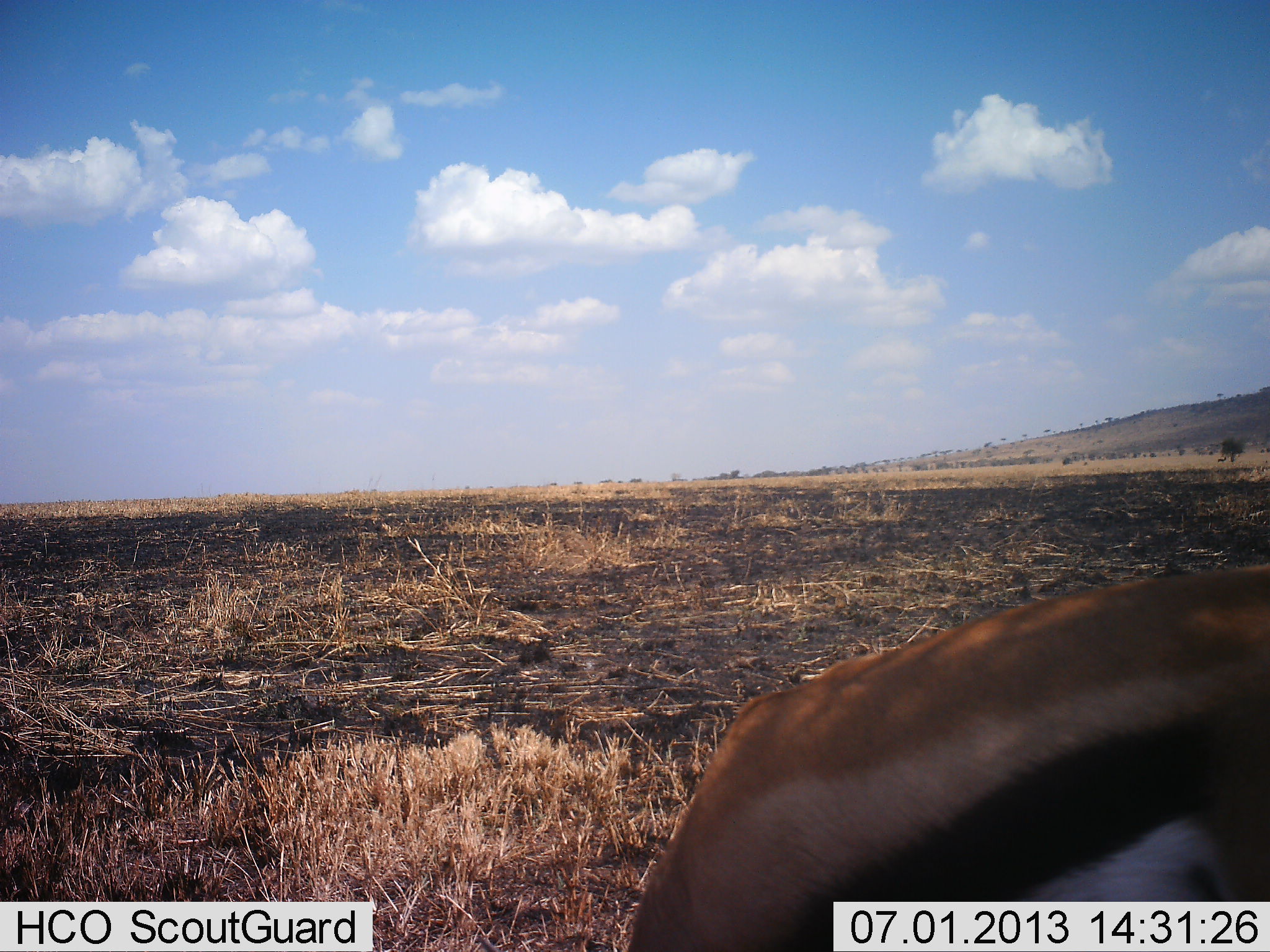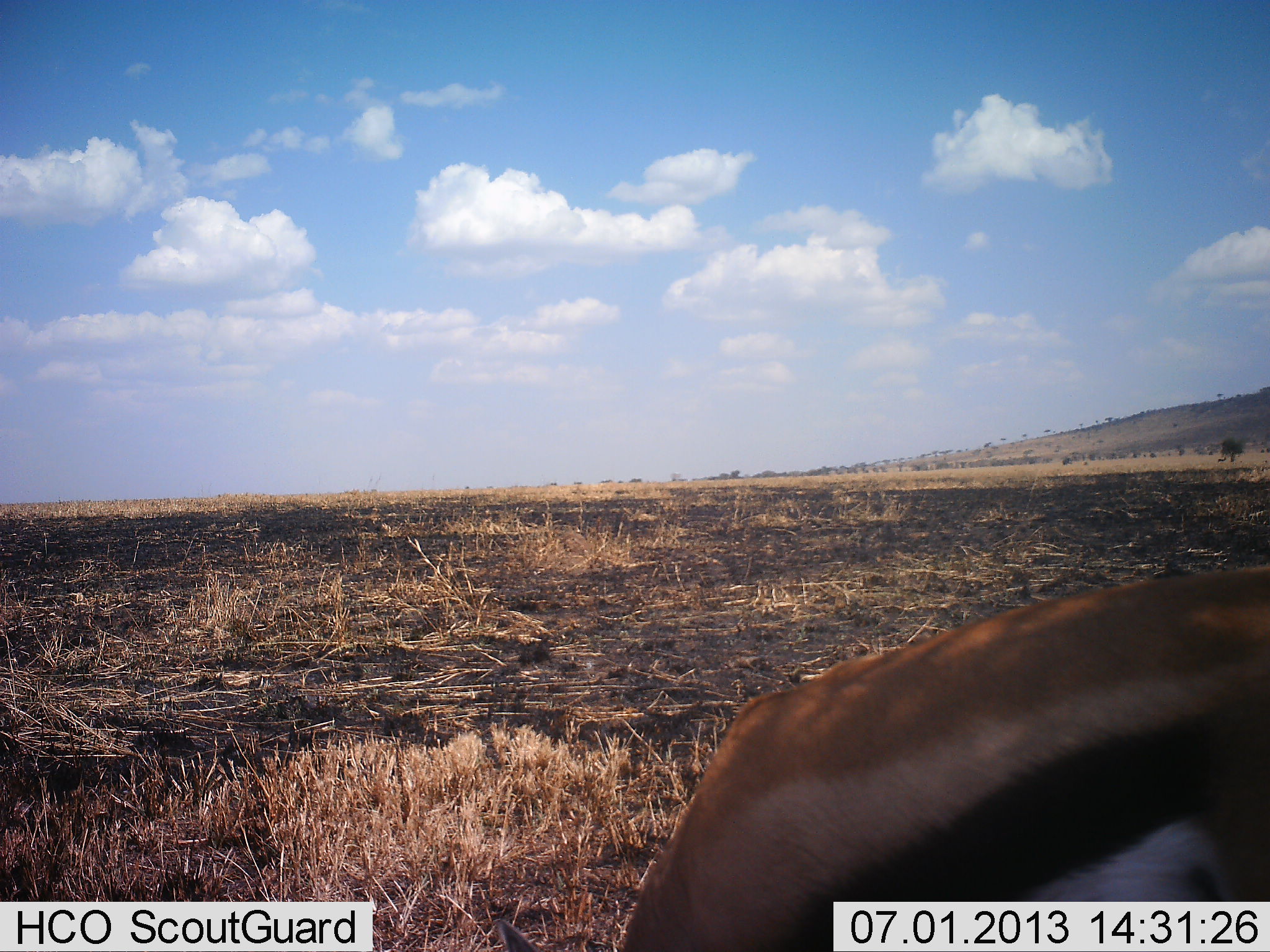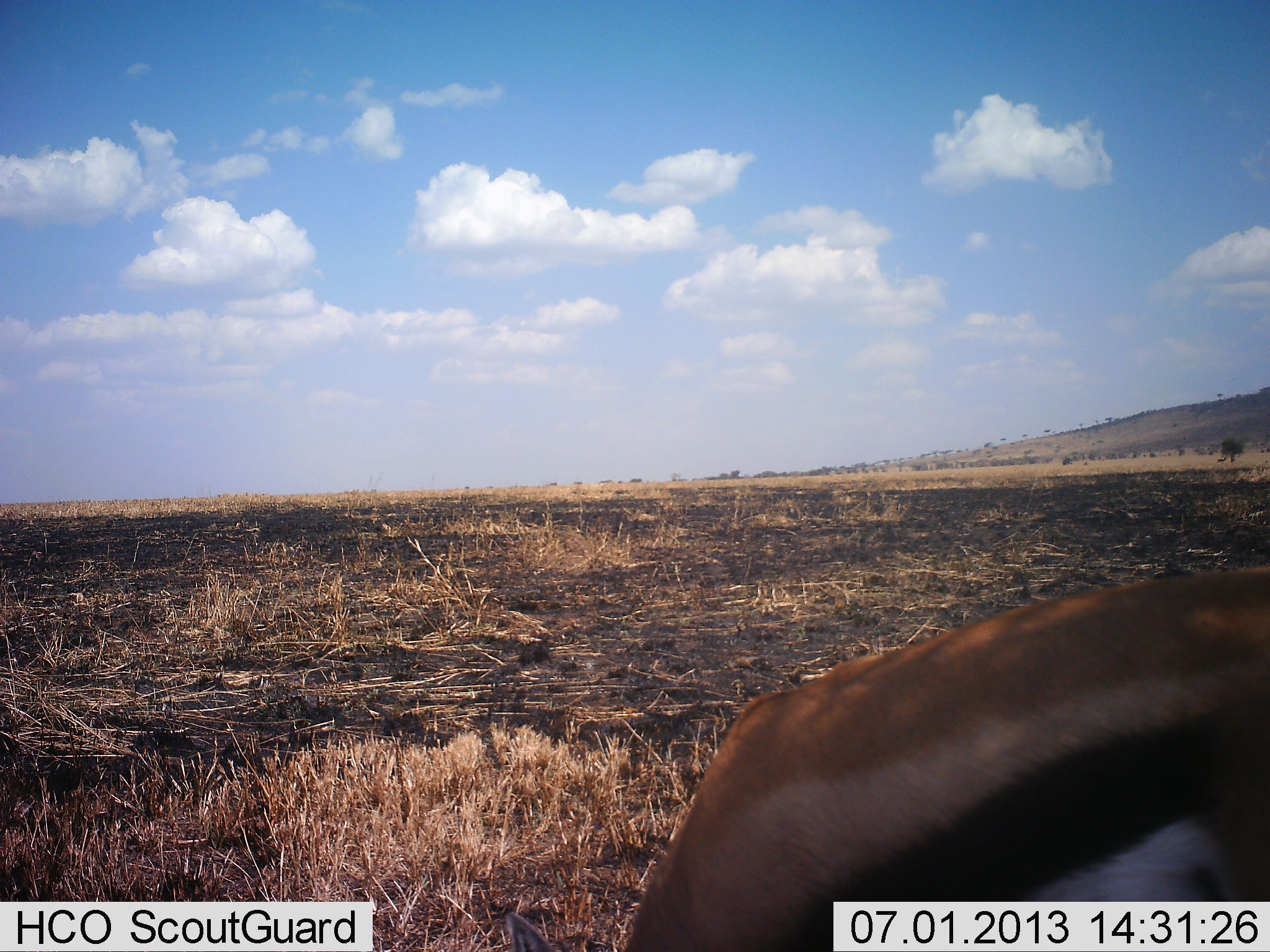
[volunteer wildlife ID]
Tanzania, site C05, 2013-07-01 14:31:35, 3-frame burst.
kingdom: Animalia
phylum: Chordata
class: Mammalia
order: Artiodactyla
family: Bovidae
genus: Eudorcas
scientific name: Eudorcas thomsonii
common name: thomson's gazelle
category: gazellethomsons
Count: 1.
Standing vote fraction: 48%.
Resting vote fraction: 5%.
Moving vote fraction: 0%.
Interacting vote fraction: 0%.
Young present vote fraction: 0%.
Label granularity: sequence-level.